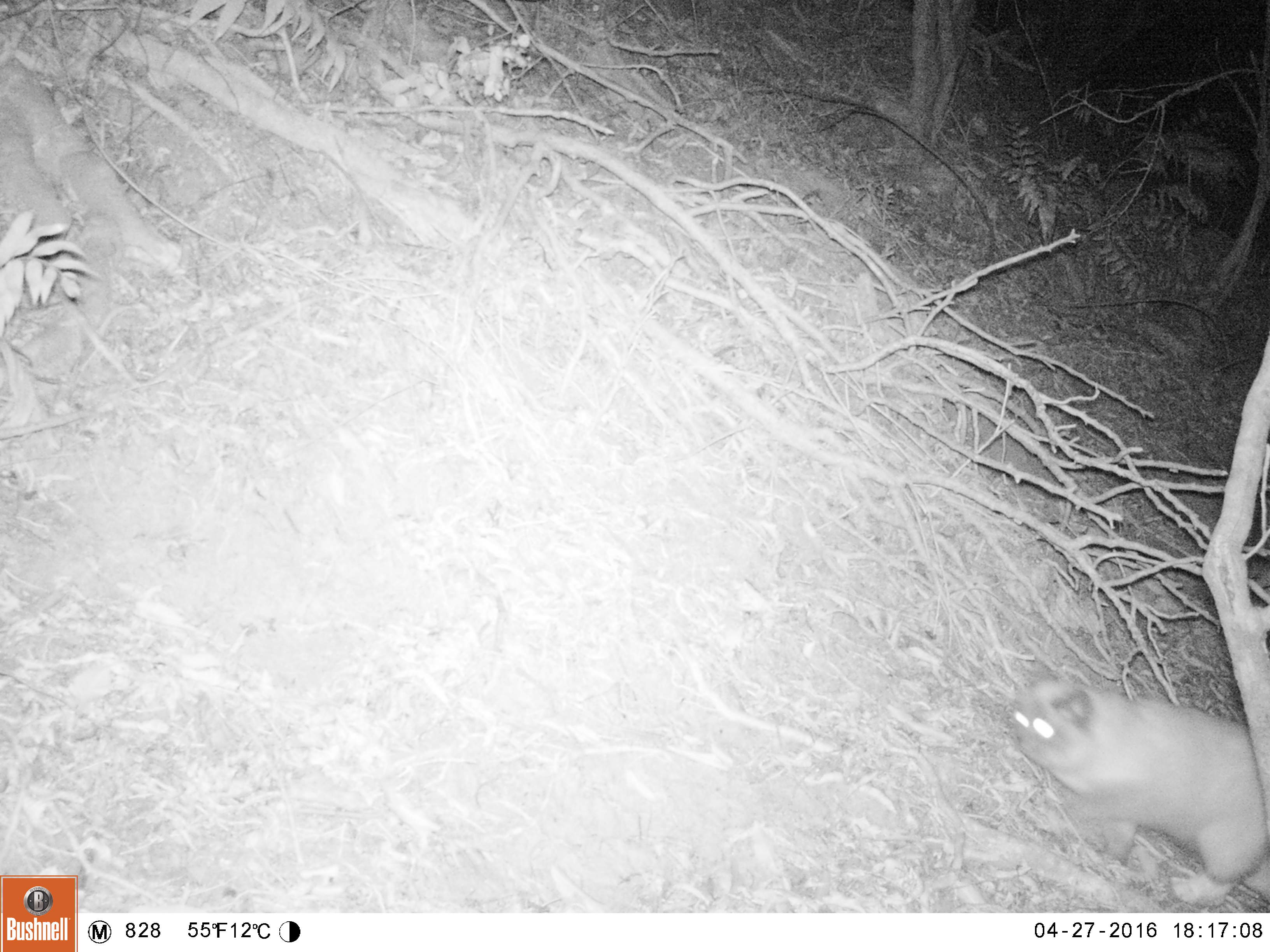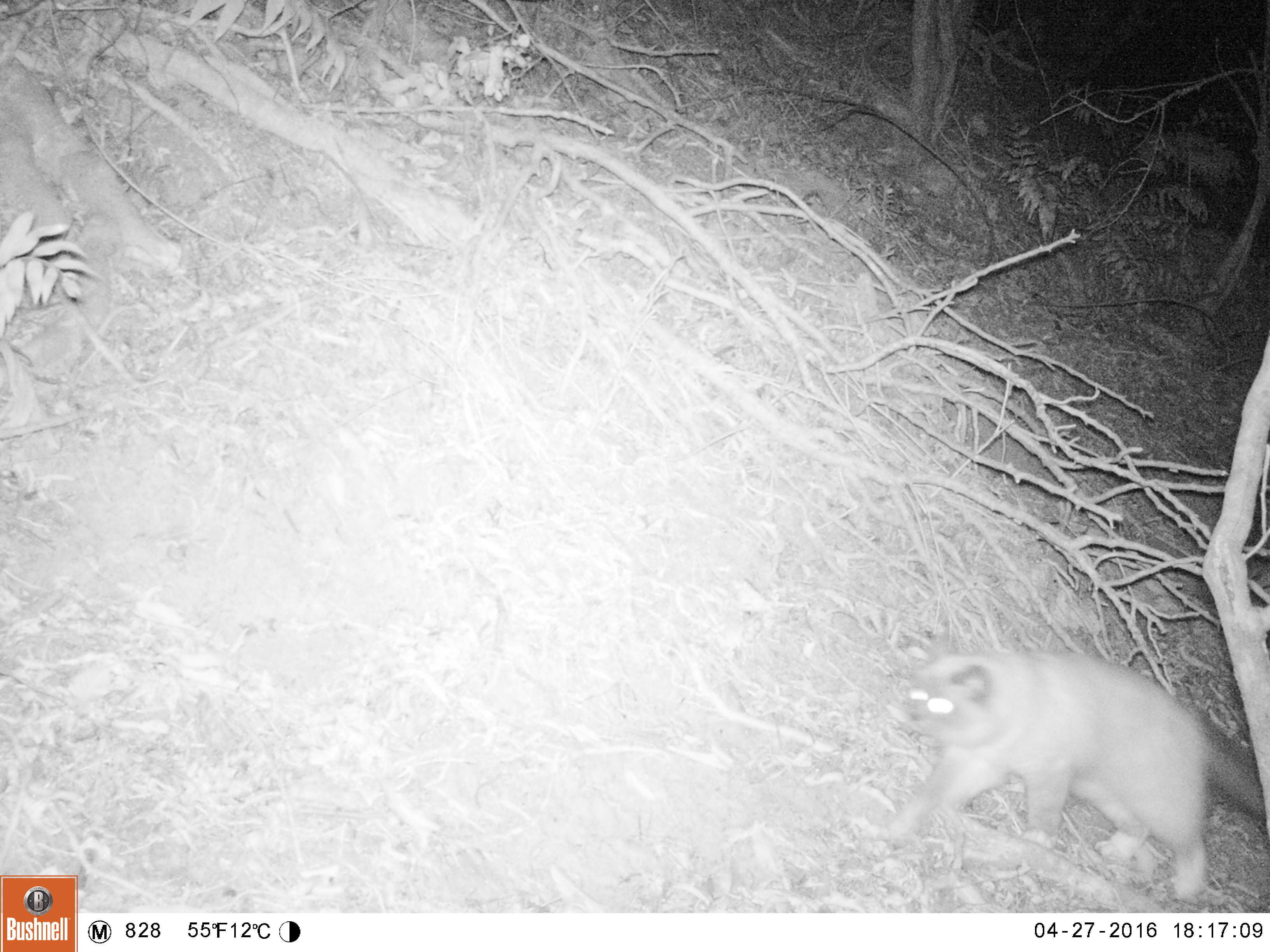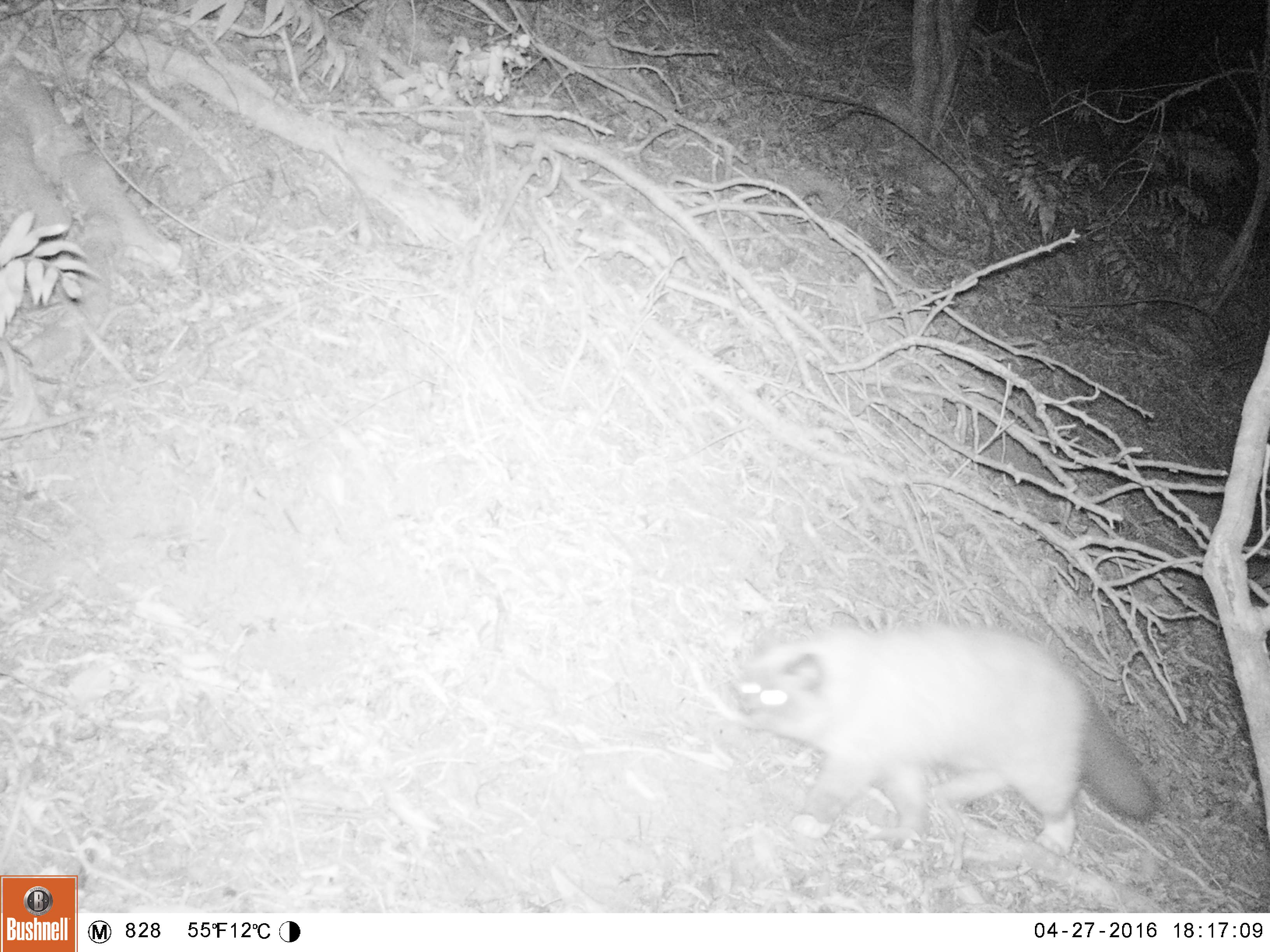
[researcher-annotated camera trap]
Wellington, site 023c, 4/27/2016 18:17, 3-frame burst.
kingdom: Animalia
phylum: Chordata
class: Mammalia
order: Carnivora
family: Felidae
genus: Felis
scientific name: Felis catus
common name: cat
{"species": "cat (Felis catus)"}